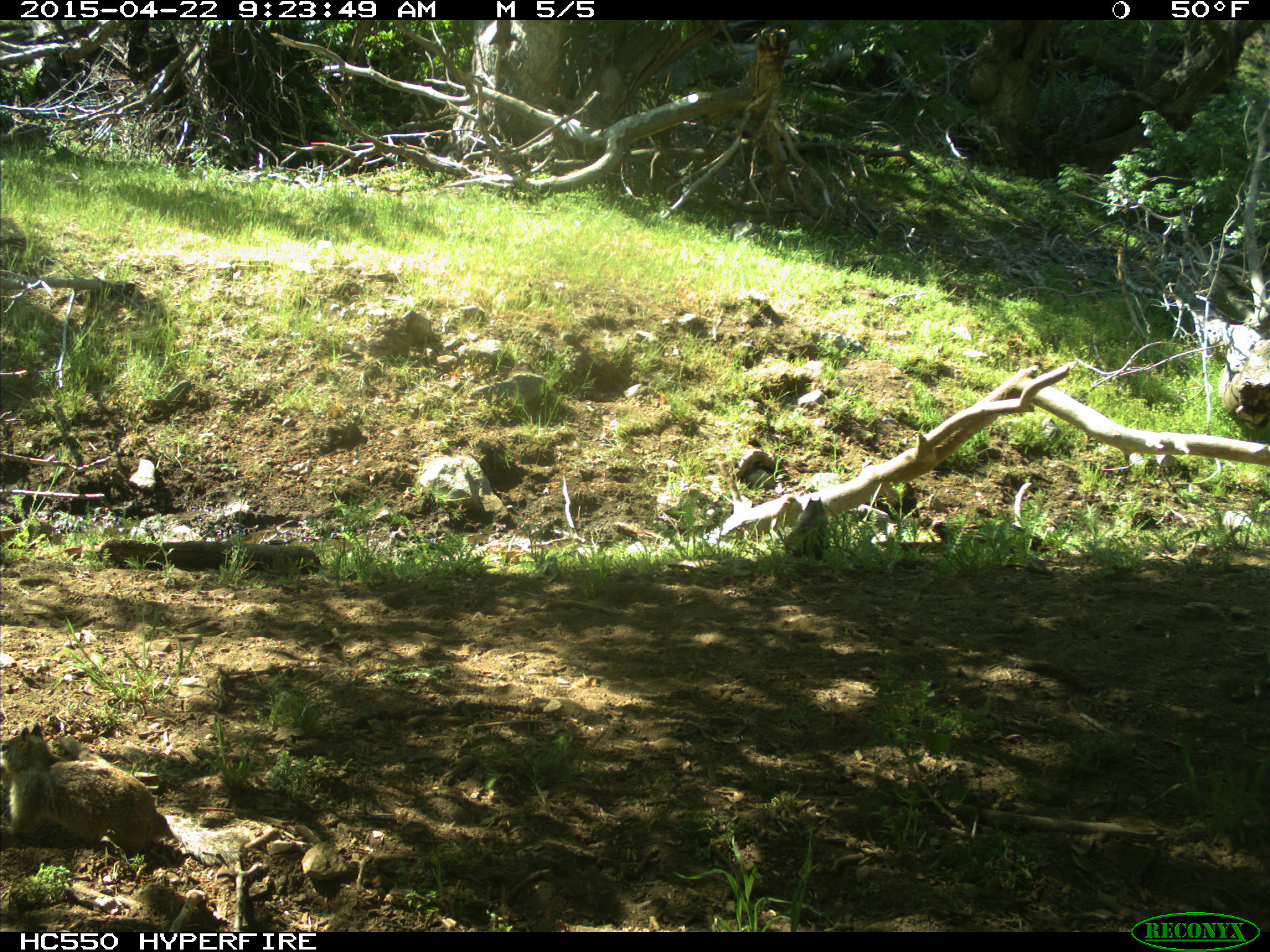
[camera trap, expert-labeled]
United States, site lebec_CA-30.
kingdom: Animalia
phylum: Chordata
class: Mammalia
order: Rodentia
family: Sciuridae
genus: Otospermophilus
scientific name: Otospermophilus beecheyi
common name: california ground squirrel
Otospermophilus beecheyi (california ground squirrel).